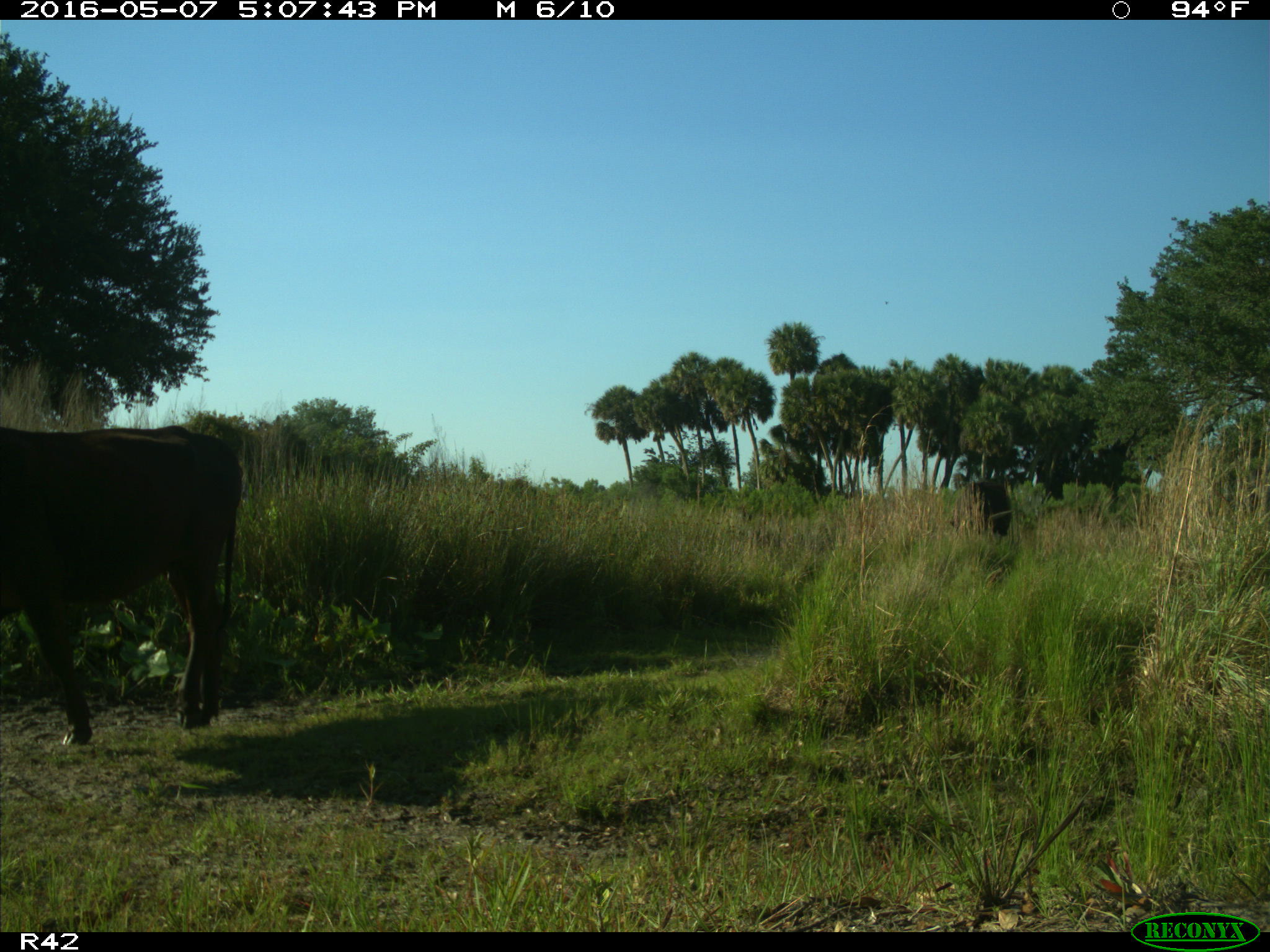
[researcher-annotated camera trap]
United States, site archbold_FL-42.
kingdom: Animalia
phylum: Chordata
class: Mammalia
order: Artiodactyla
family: Bovidae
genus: Bos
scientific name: Bos taurus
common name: domestic cow